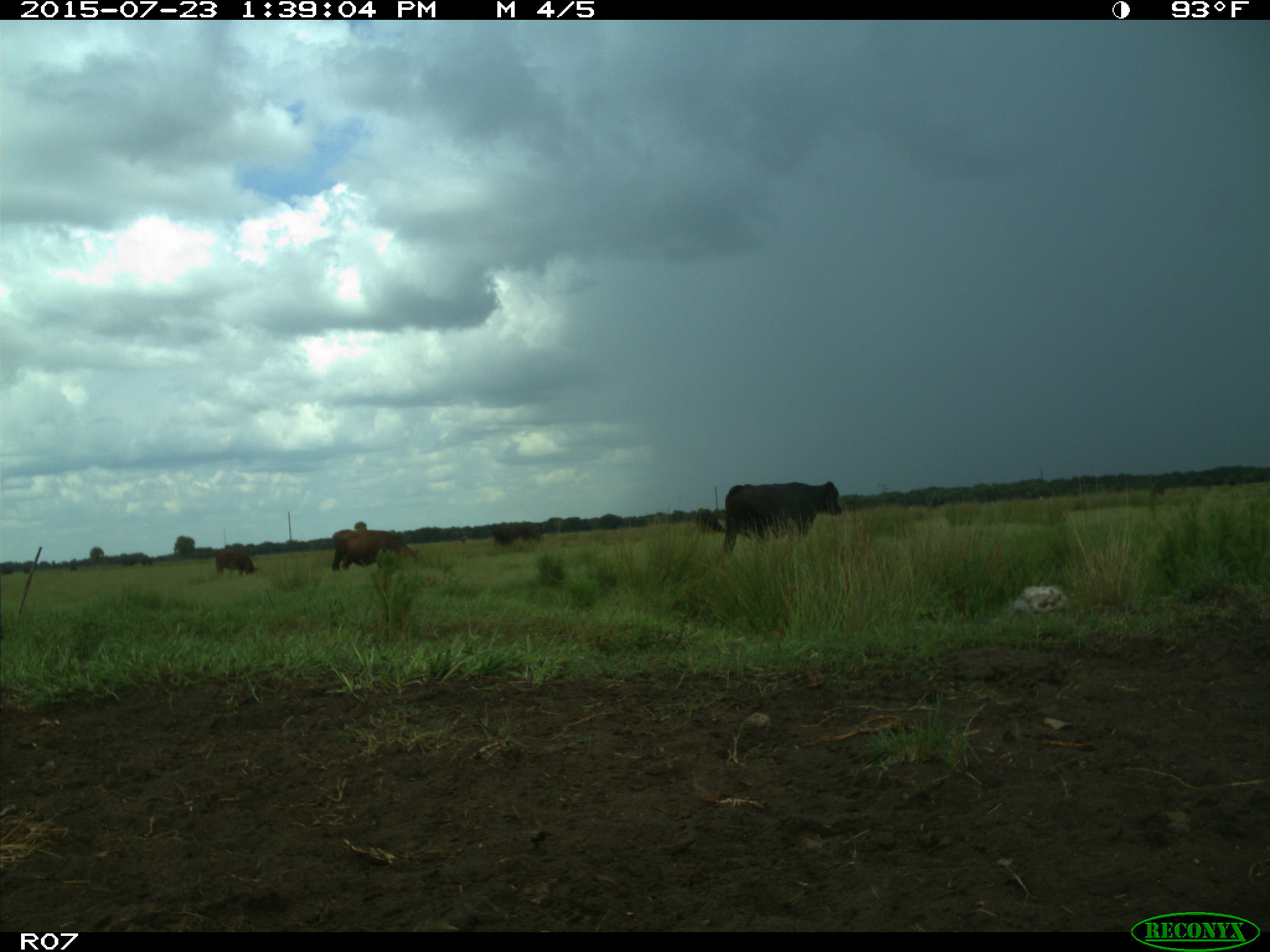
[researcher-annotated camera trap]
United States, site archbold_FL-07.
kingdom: Animalia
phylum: Chordata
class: Mammalia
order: Artiodactyla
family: Bovidae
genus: Bos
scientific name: Bos taurus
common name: domestic cow